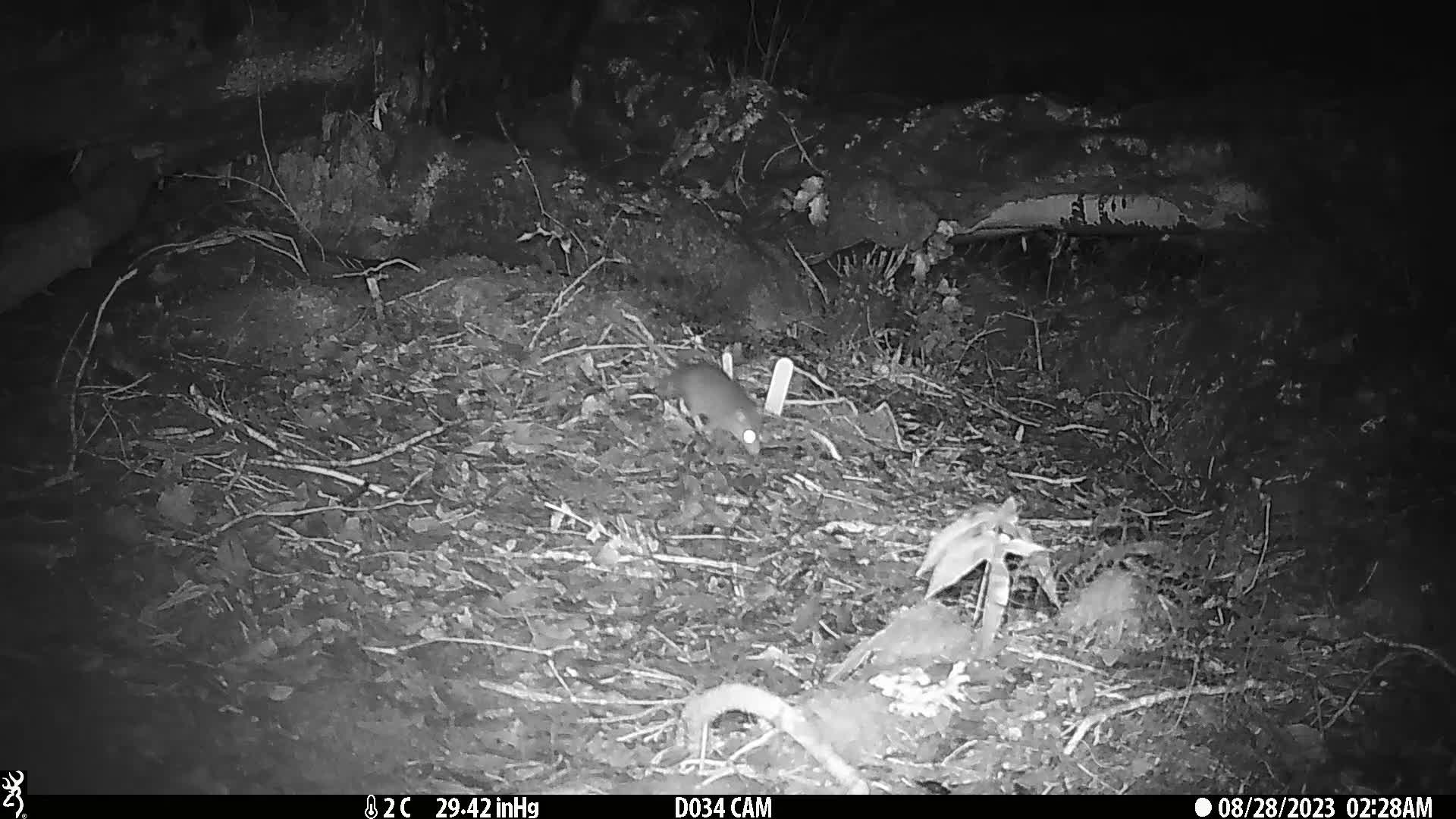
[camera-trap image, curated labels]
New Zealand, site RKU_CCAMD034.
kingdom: Animalia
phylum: Chordata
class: Mammalia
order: Rodentia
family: Muridae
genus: Rattus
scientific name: Rattus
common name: rat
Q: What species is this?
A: Rat (Rattus).